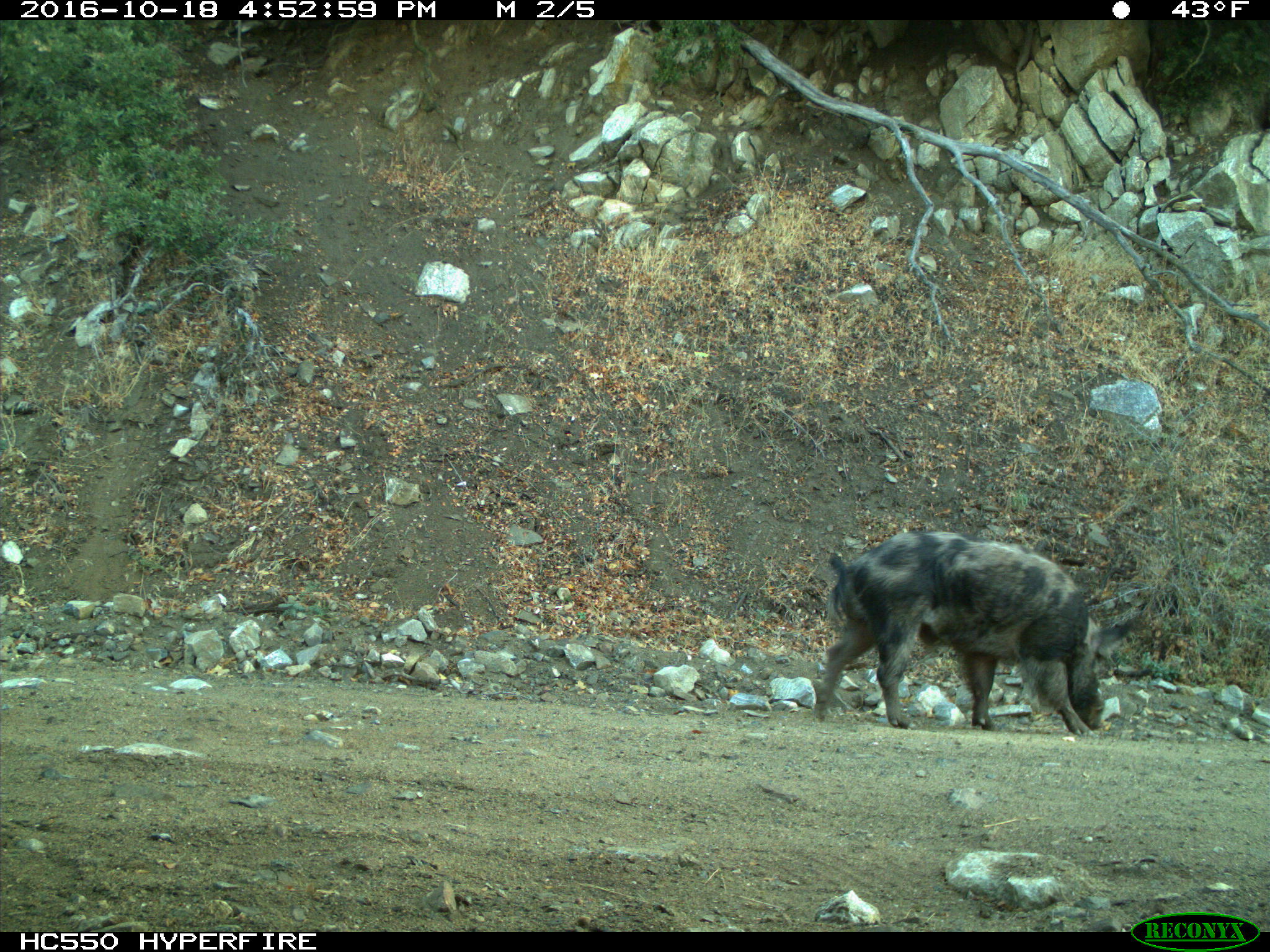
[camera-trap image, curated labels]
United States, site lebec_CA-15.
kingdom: Animalia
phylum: Chordata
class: Mammalia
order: Artiodactyla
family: Suidae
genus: Sus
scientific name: Sus scrofa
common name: wild boar